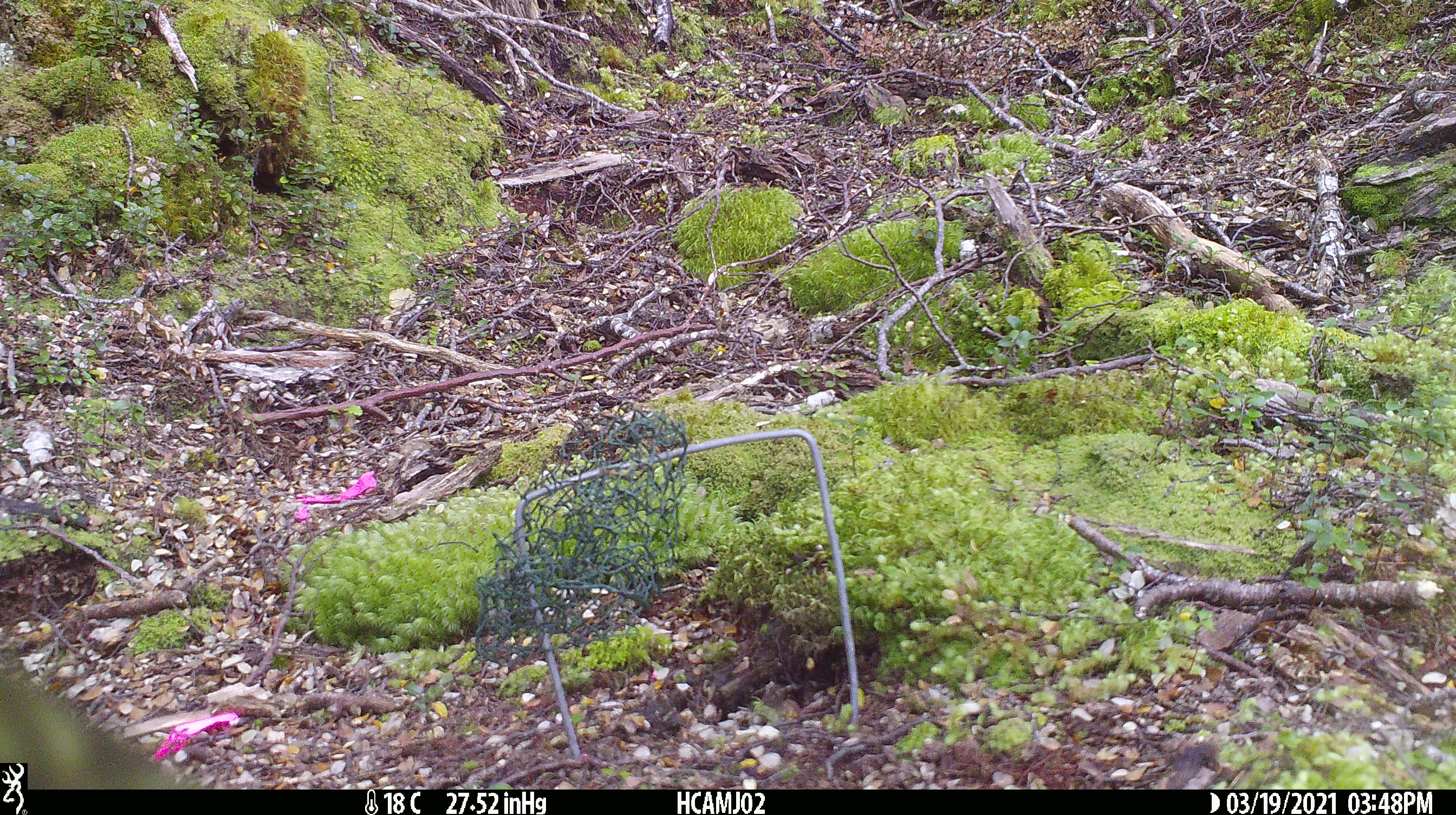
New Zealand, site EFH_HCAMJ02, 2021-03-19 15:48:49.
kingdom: Animalia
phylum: Chordata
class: Aves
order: Psittaciformes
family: Strigopidae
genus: Nestor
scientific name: Nestor notabilis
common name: kea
Kea (Nestor notabilis).